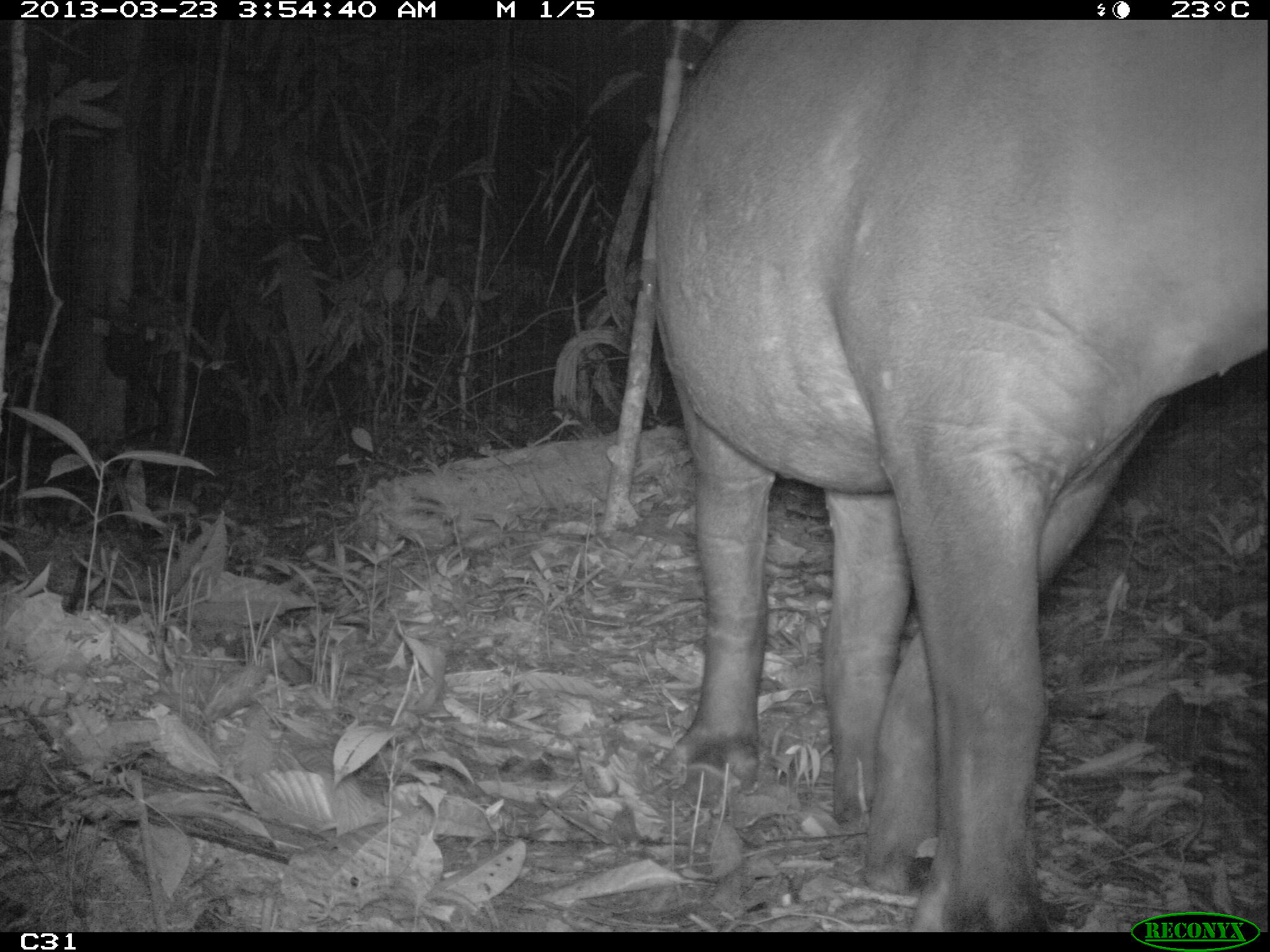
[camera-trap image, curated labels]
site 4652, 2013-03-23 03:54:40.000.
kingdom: Animalia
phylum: Chordata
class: Mammalia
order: Perissodactyla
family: Tapiridae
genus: Tapirus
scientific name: Tapirus terrestris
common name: south american tapir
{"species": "Tapirus terrestris (south american tapir)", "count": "1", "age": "adult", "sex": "female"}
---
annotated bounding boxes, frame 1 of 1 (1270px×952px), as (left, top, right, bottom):
tapirus terrestris: (643, 18, 1263, 931)